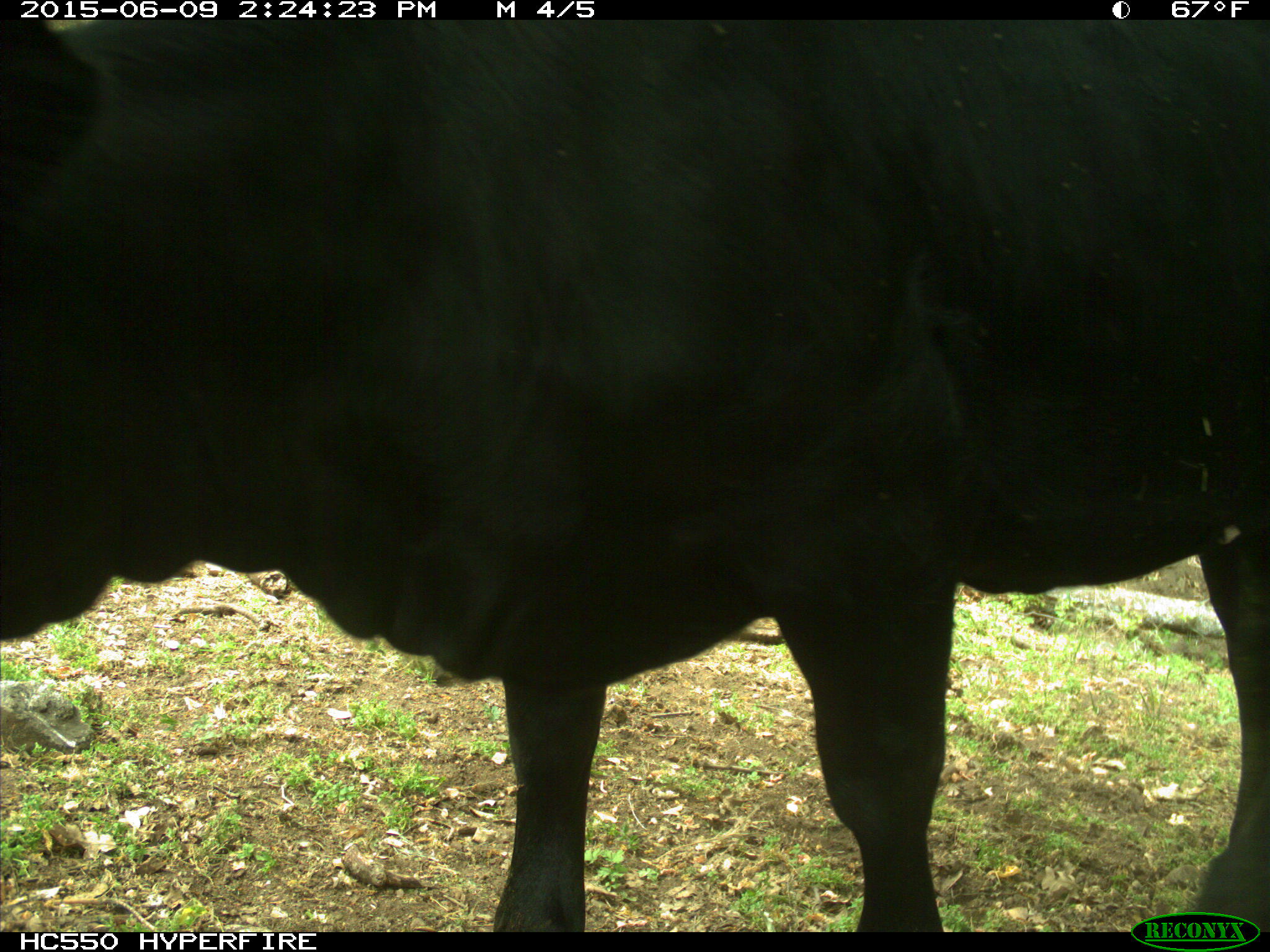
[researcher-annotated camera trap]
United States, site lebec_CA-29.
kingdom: Animalia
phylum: Chordata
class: Mammalia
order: Artiodactyla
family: Bovidae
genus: Bos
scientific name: Bos taurus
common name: domestic cow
Bos taurus (domestic cow).